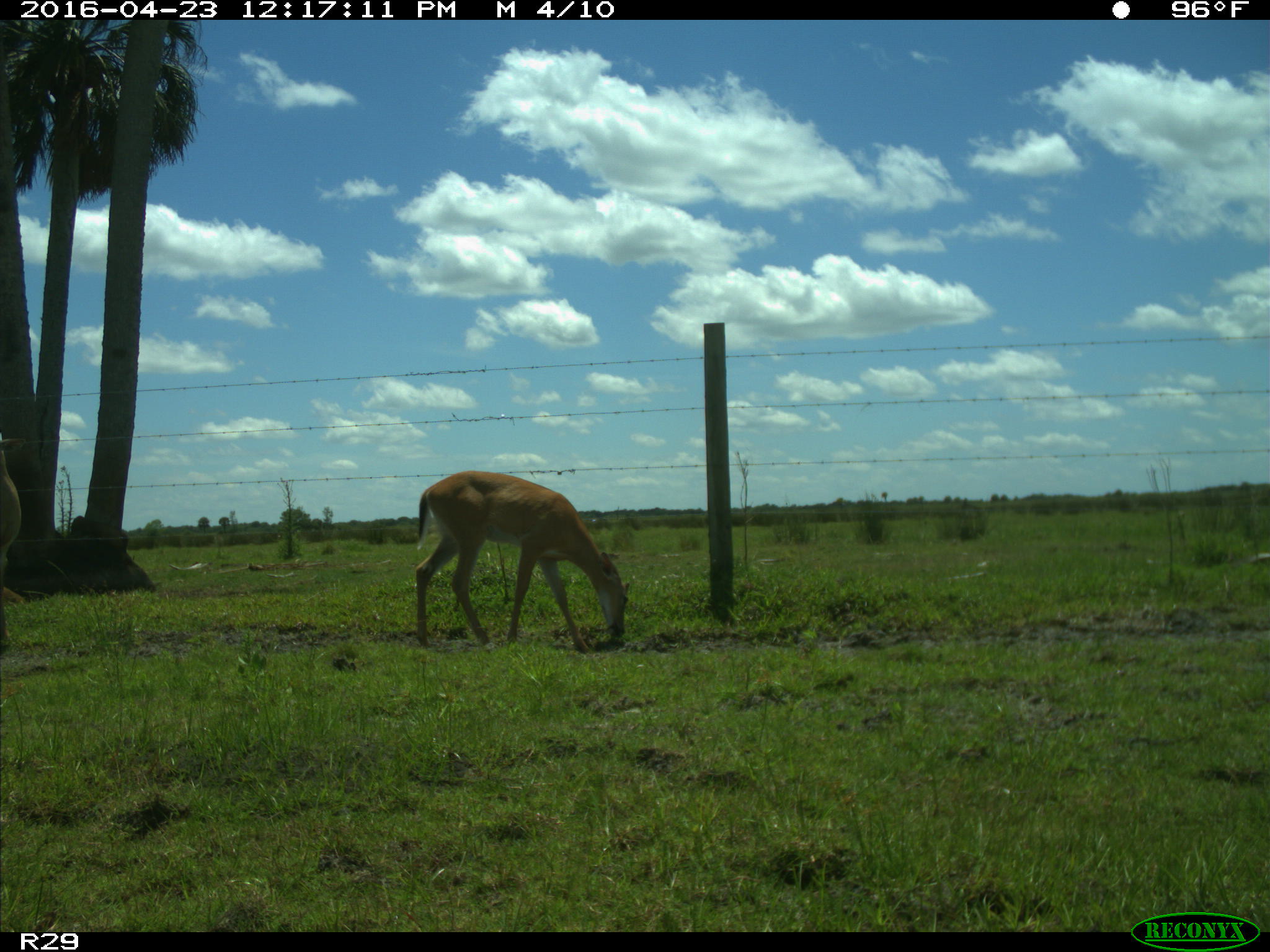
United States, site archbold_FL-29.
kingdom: Animalia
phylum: Chordata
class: Mammalia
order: Artiodactyla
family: Cervidae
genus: Odocoileus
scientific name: Odocoileus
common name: deer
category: unidentified deer